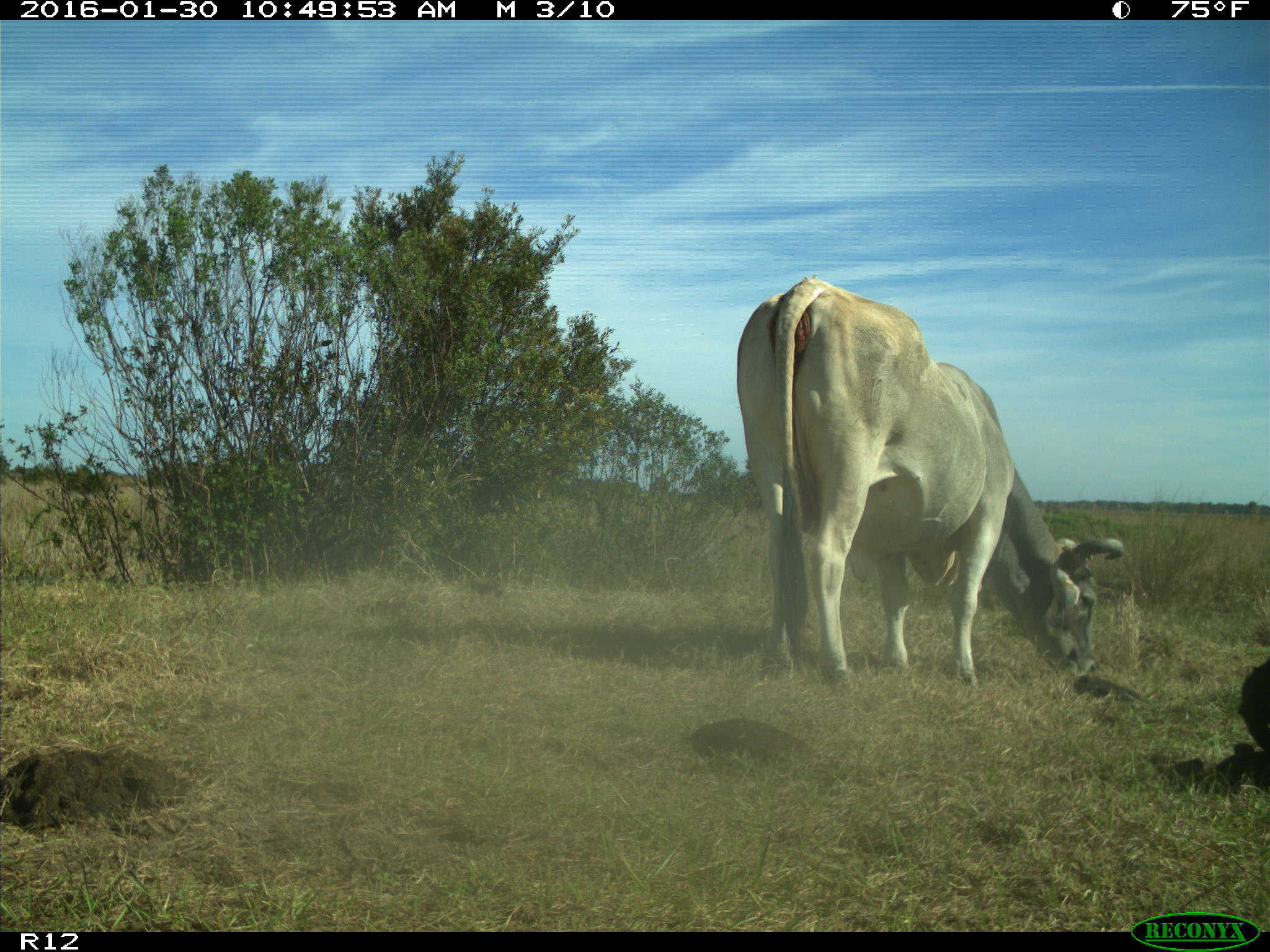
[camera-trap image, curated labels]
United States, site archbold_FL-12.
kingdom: Animalia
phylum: Chordata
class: Mammalia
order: Artiodactyla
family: Bovidae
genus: Bos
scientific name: Bos taurus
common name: domestic cow